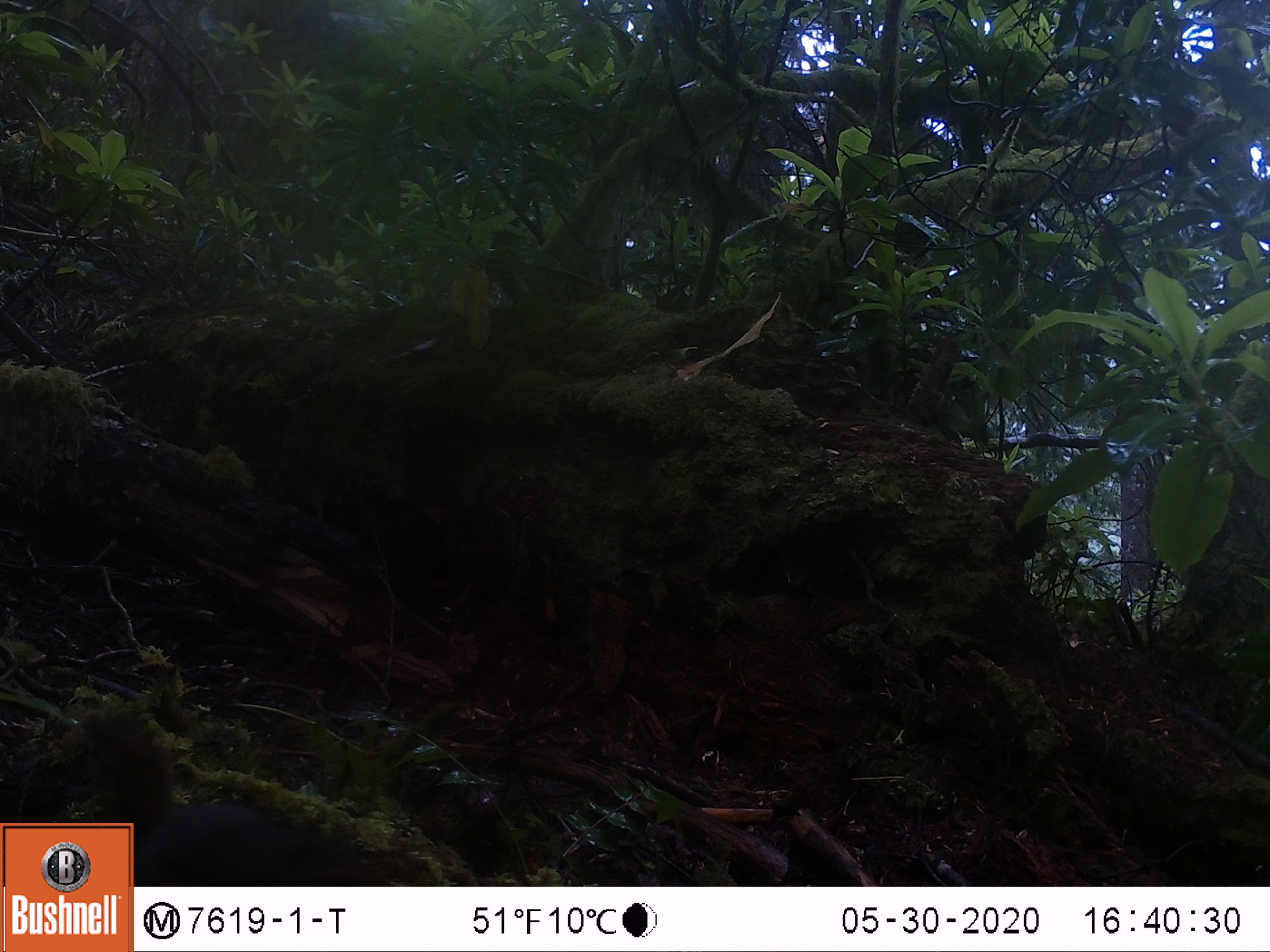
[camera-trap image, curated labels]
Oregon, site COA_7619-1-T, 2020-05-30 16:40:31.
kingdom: Animalia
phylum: Chordata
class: Mammalia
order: Rodentia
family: Sciuridae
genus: Tamiasciurus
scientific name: Tamiasciurus douglasii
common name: douglas squirrel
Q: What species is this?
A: Douglas squirrel (Tamiasciurus douglasii).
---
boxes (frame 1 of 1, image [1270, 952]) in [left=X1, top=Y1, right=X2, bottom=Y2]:
douglas squirrel: [left=565, top=588, right=672, bottom=760]